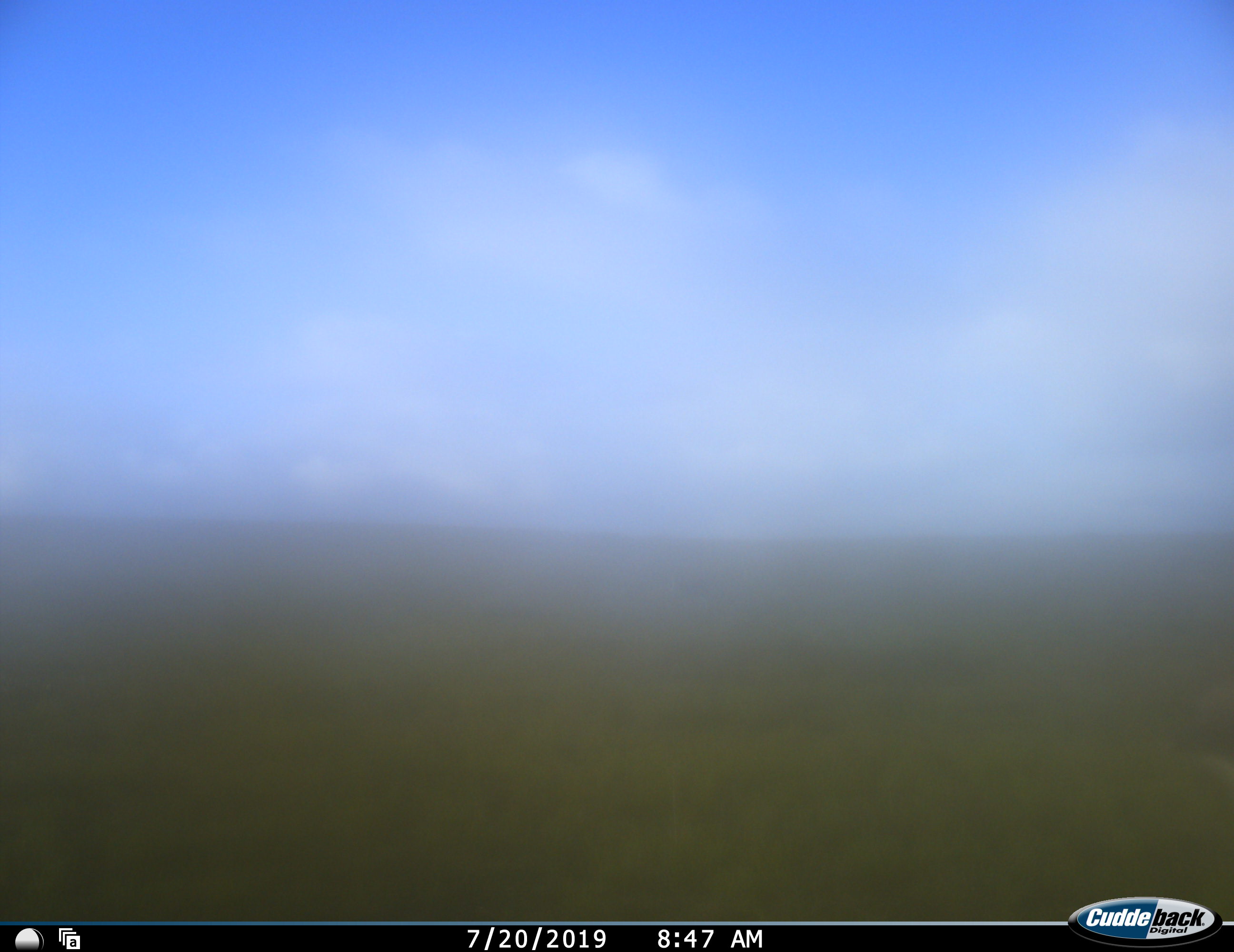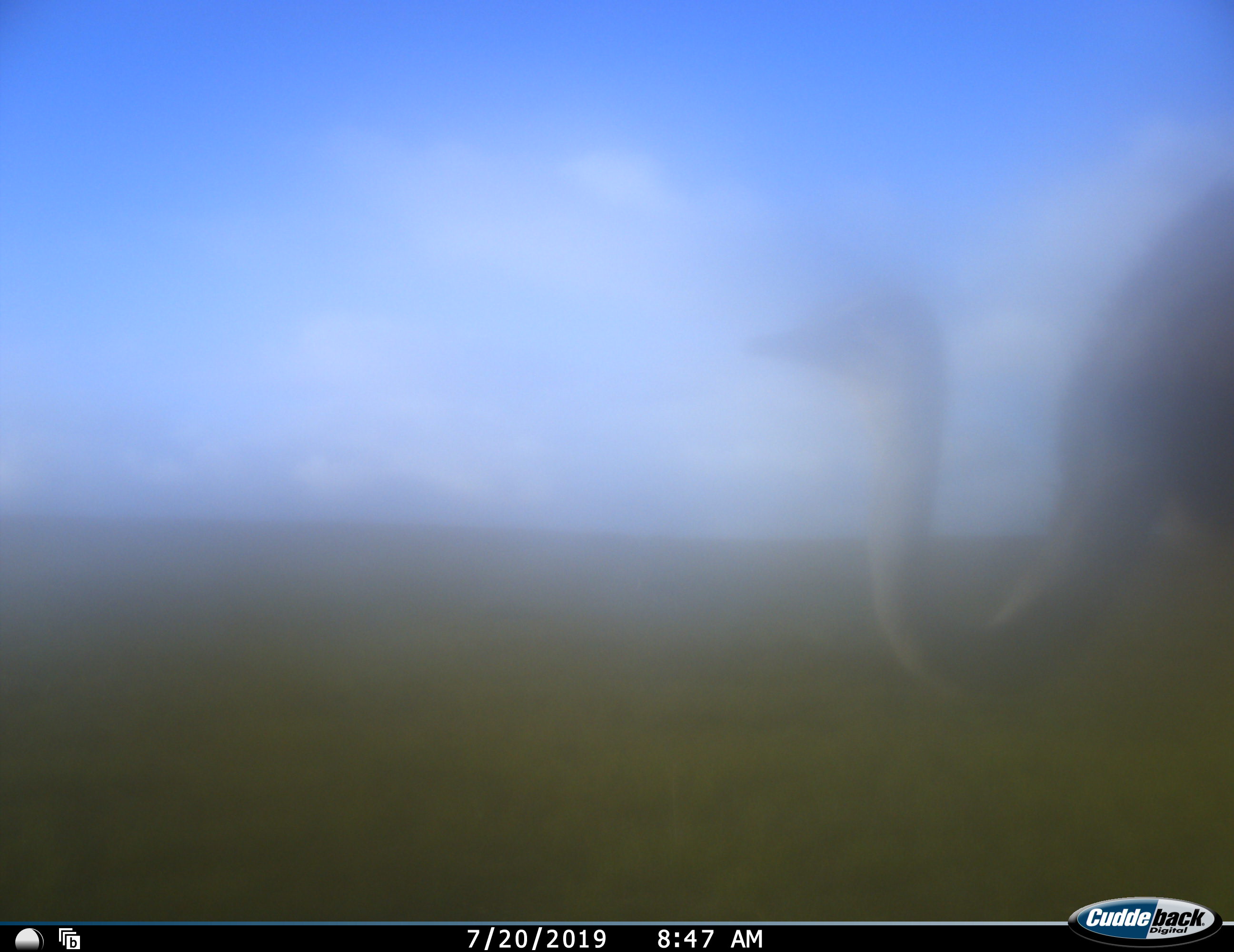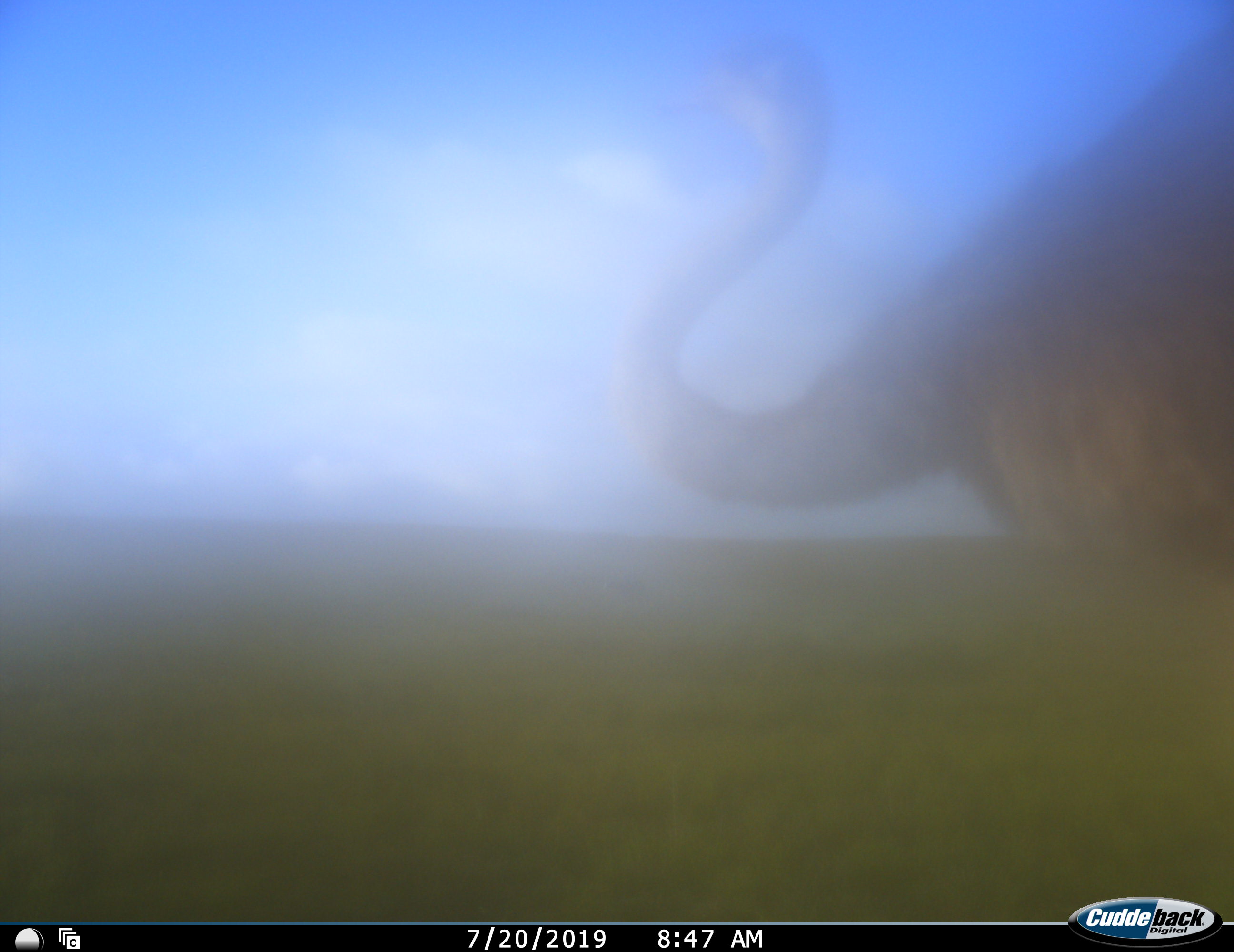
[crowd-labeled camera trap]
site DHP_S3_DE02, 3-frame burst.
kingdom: Animalia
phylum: Chordata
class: Aves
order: Struthioniformes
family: Struthionidae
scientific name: Struthionidae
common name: ostrich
Ostrich (Struthionidae), count 1. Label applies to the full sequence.